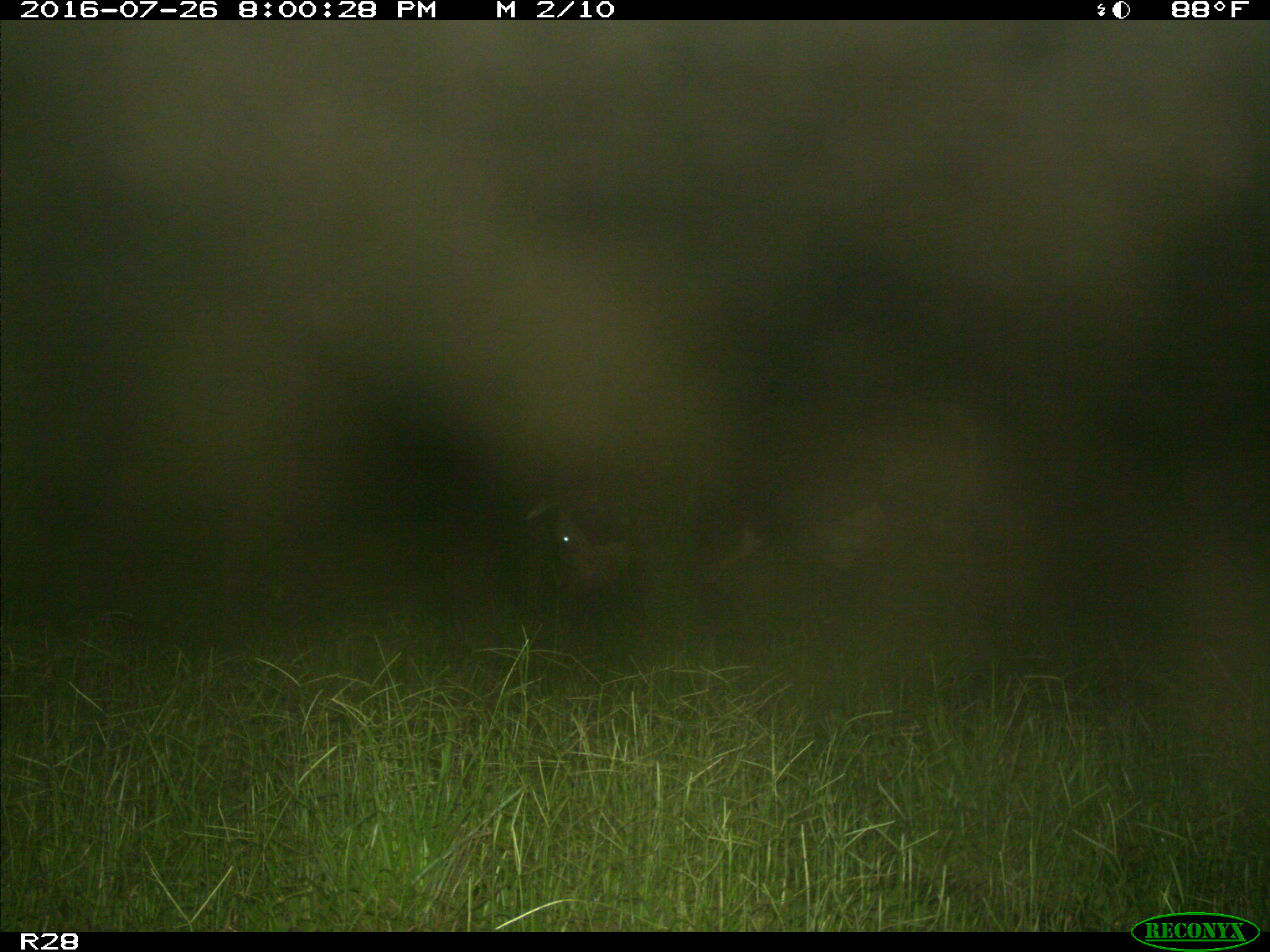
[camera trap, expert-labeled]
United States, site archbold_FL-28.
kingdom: Animalia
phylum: Chordata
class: Mammalia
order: Artiodactyla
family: Bovidae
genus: Bos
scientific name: Bos taurus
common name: domestic cow